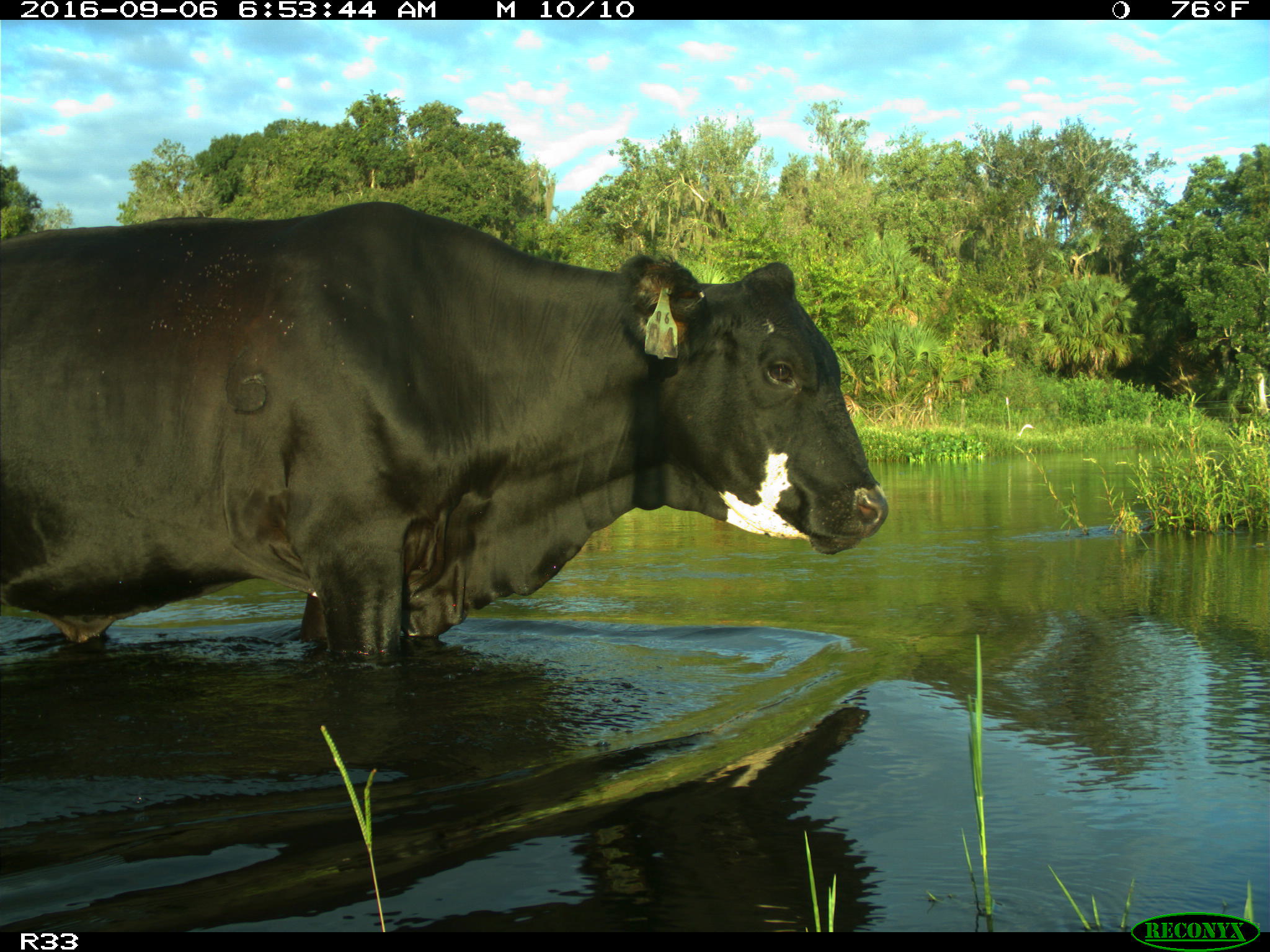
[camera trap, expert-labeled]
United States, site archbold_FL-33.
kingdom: Animalia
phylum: Chordata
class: Mammalia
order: Artiodactyla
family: Bovidae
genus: Bos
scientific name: Bos taurus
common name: domestic cow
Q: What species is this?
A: Bos taurus (domestic cow).